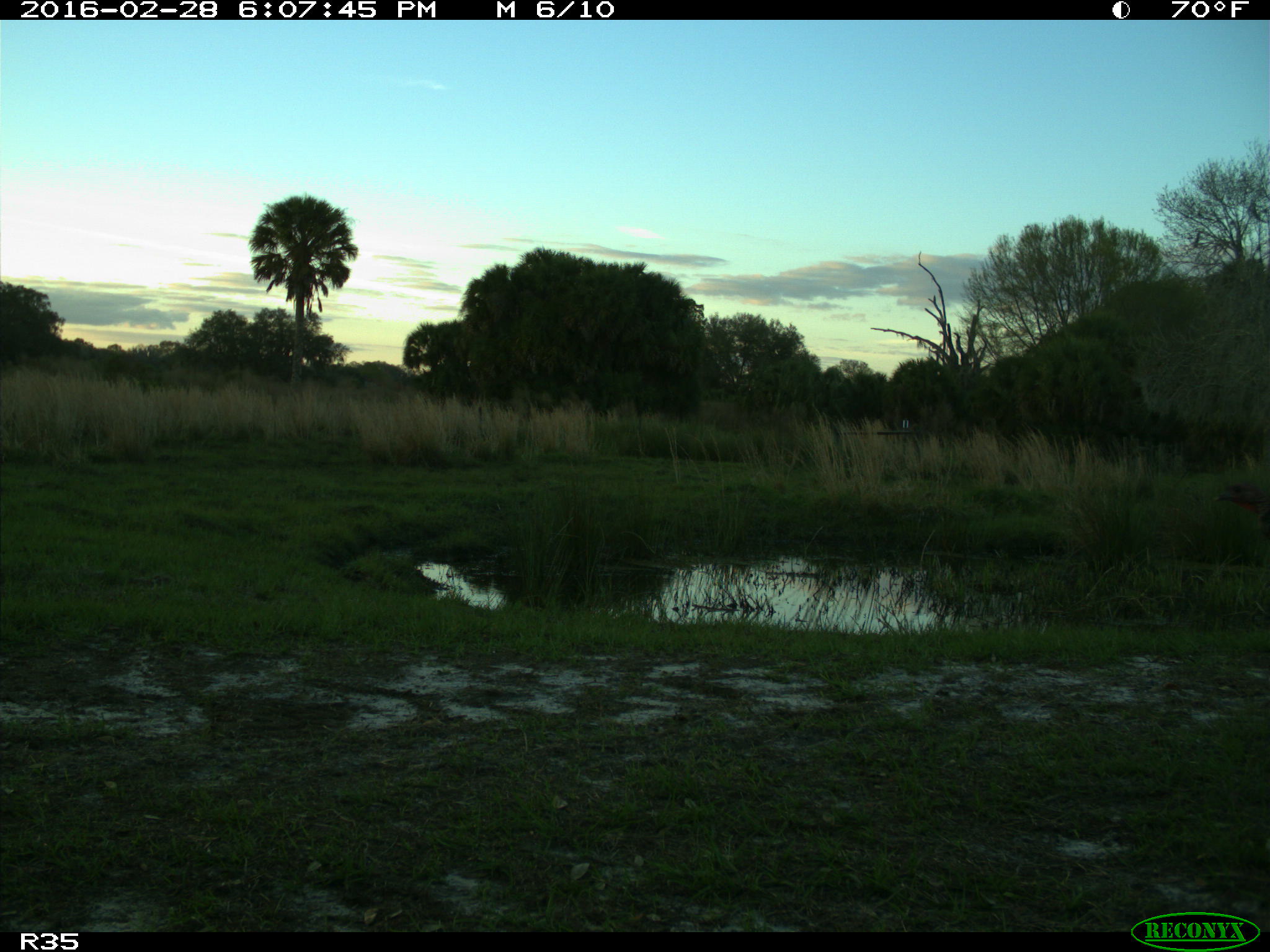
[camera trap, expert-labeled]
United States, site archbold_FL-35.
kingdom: Animalia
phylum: Chordata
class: Aves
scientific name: Aves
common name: birds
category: unidentified bird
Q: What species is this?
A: Unidentified bird (birds) (Aves).